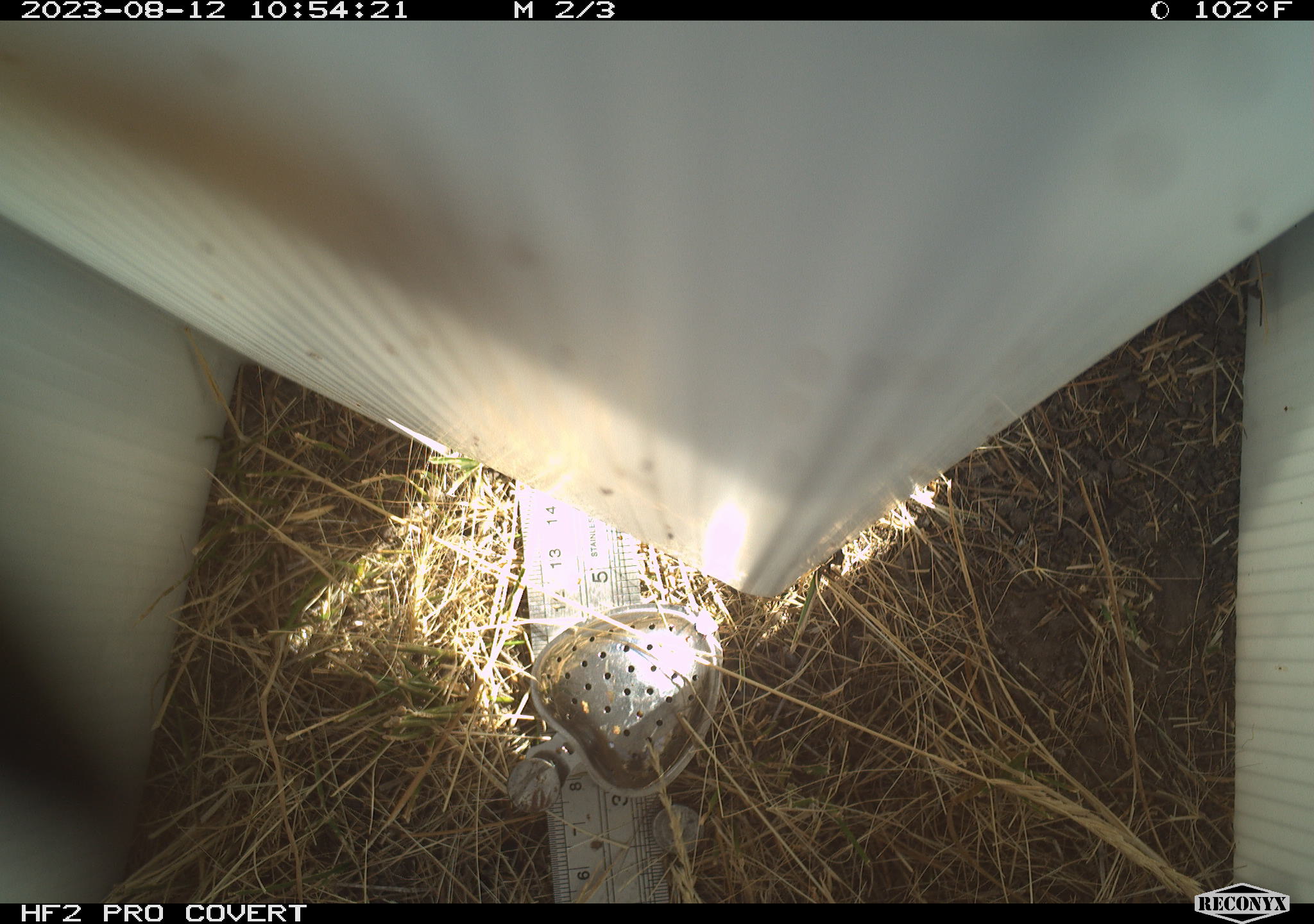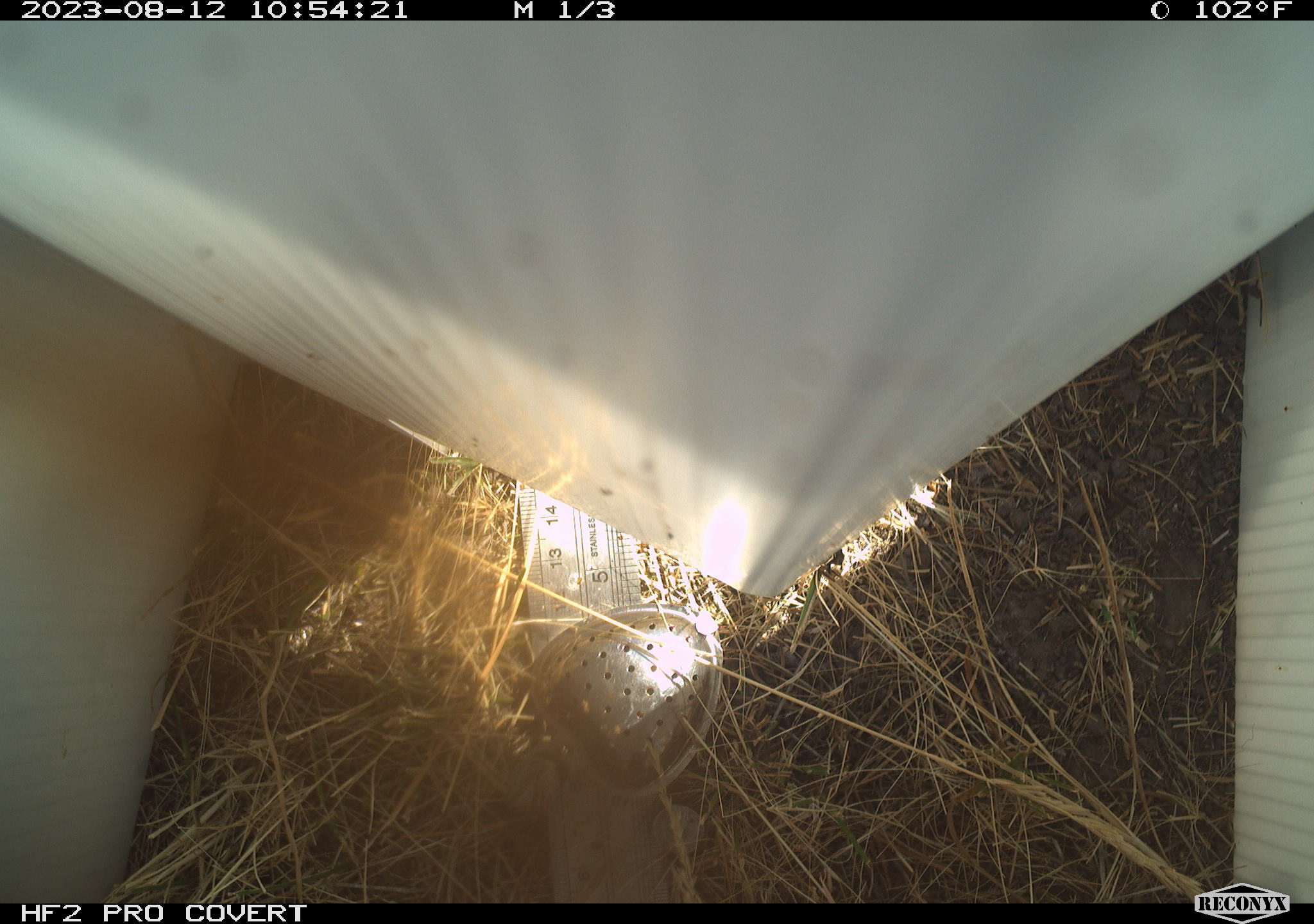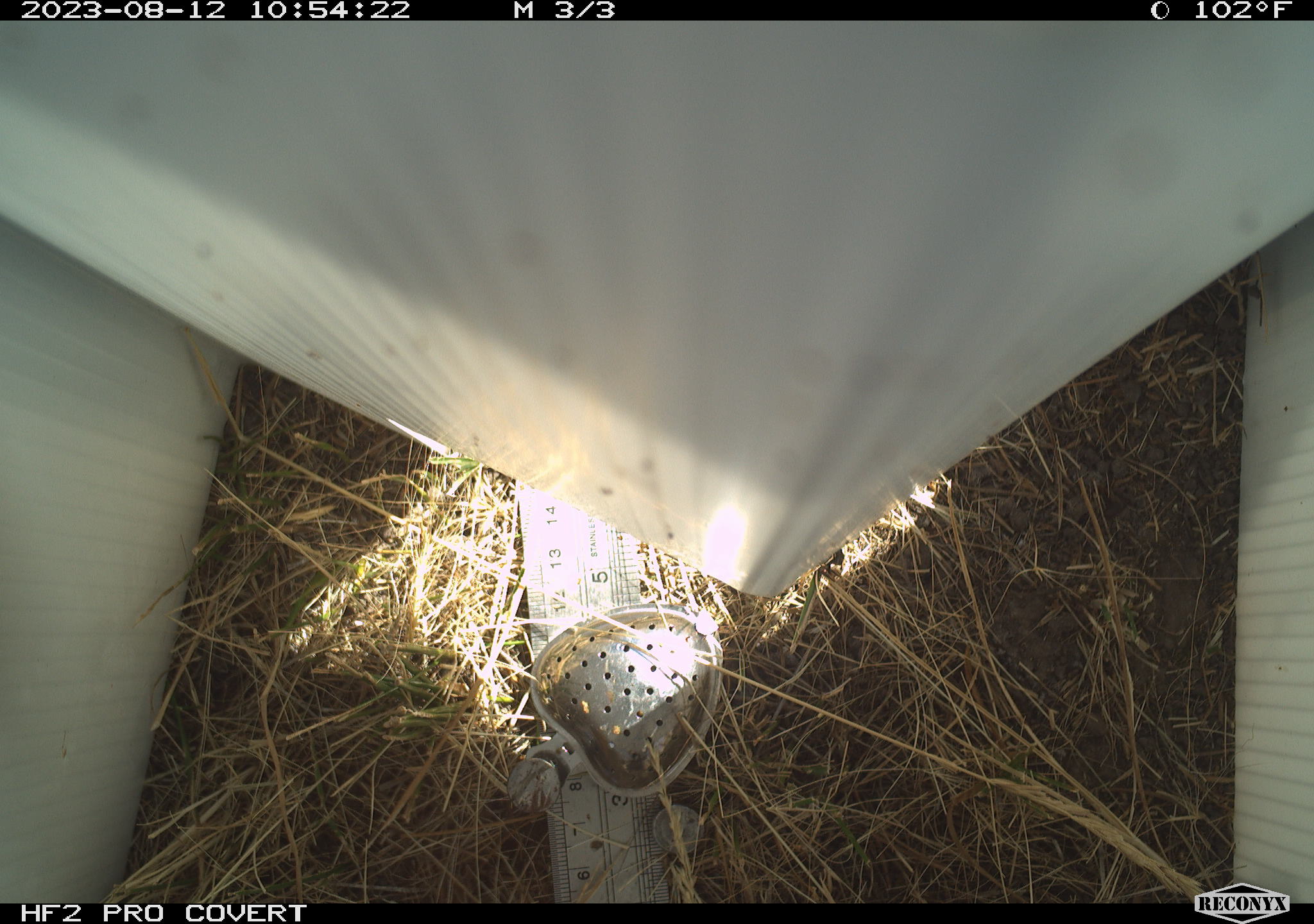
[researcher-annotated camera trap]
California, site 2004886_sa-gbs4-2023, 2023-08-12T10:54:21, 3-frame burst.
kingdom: Animalia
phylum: Arthropoda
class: Insecta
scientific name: Insecta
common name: insect